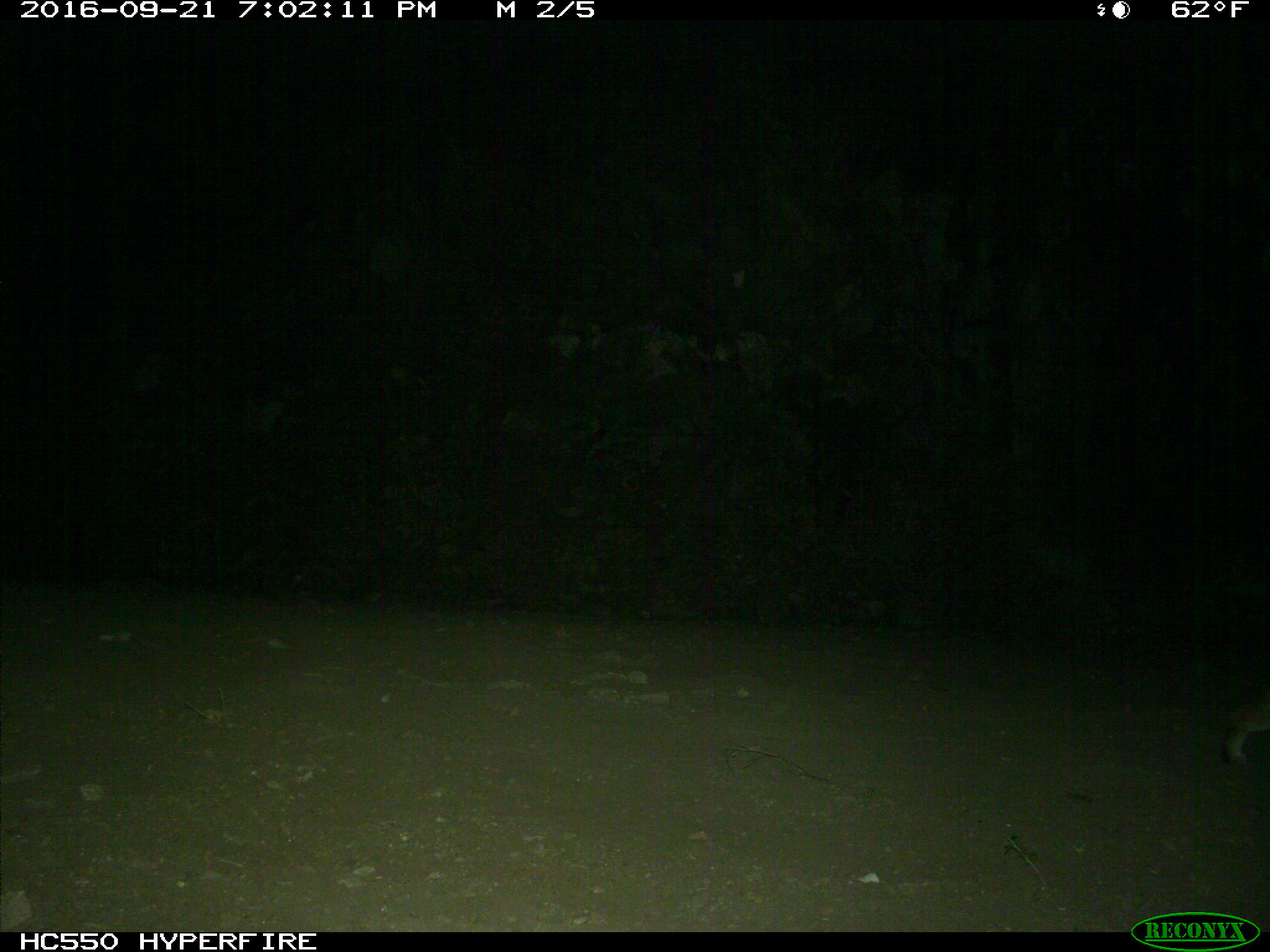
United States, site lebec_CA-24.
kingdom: Animalia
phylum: Chordata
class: Mammalia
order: Carnivora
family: Felidae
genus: Lynx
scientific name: Lynx rufus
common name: bobcat